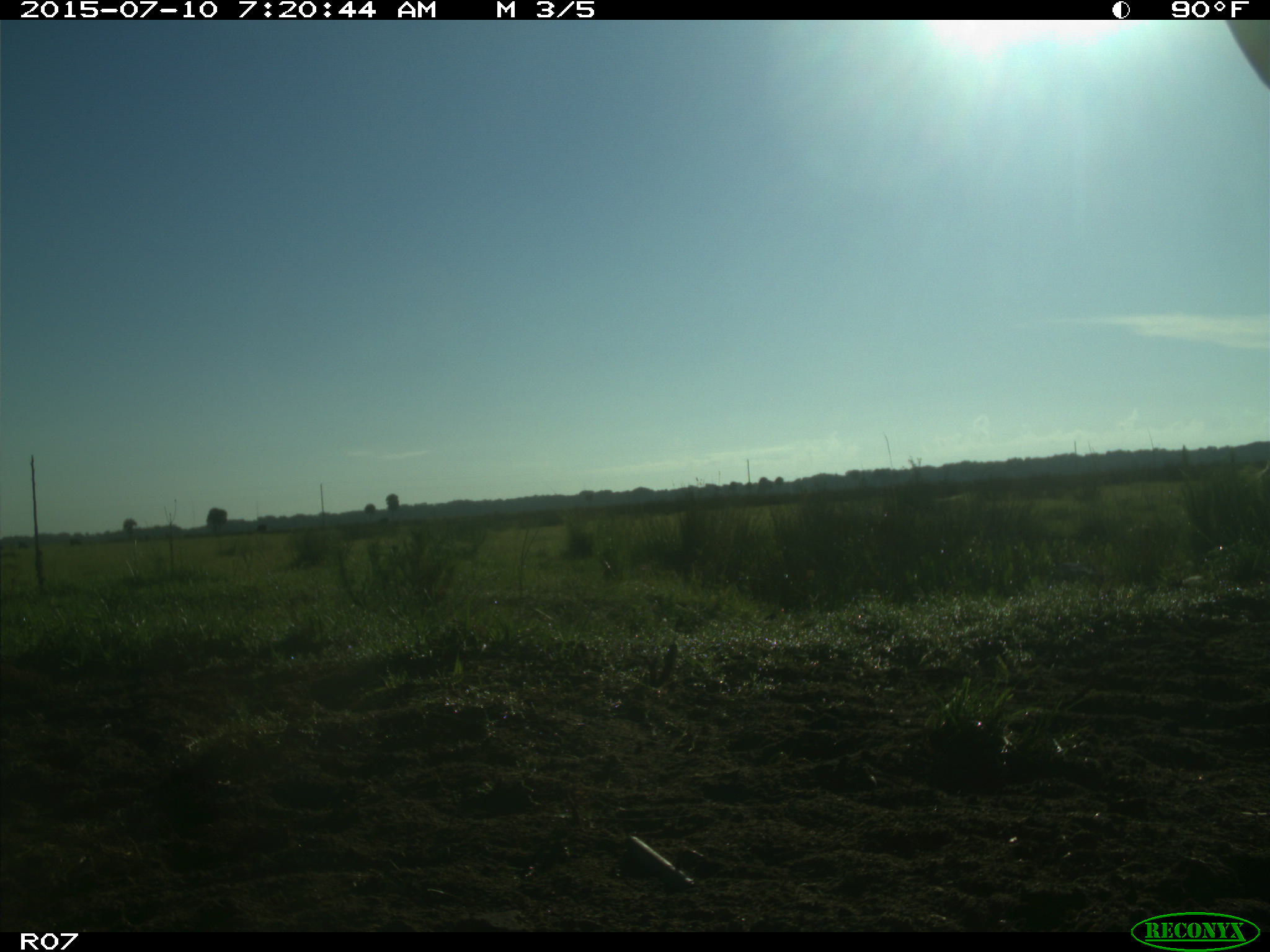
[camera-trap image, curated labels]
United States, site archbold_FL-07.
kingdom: Animalia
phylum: Chordata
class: Mammalia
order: Artiodactyla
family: Bovidae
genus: Bos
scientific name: Bos taurus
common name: domestic cow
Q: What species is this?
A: Bos taurus (domestic cow).